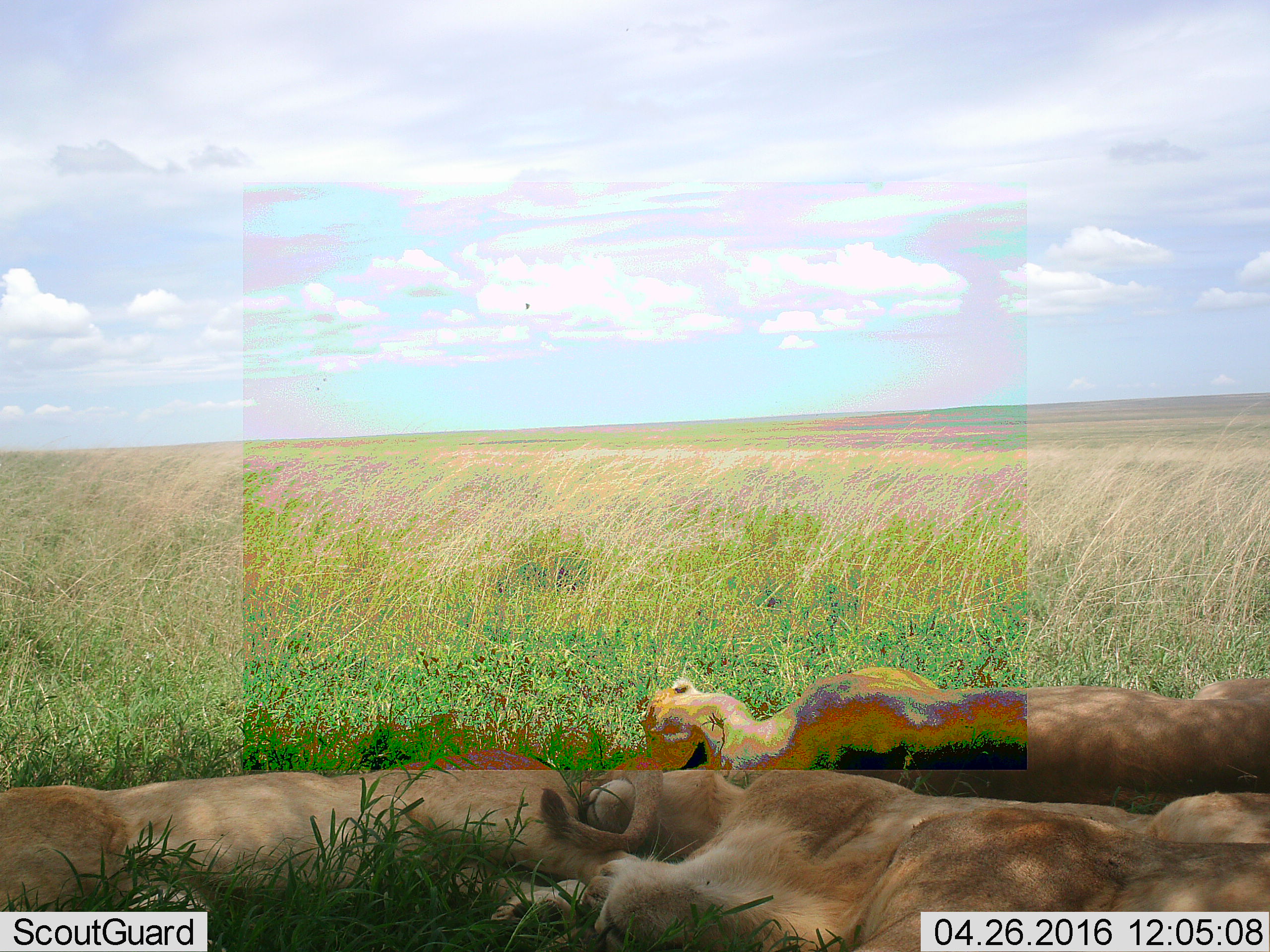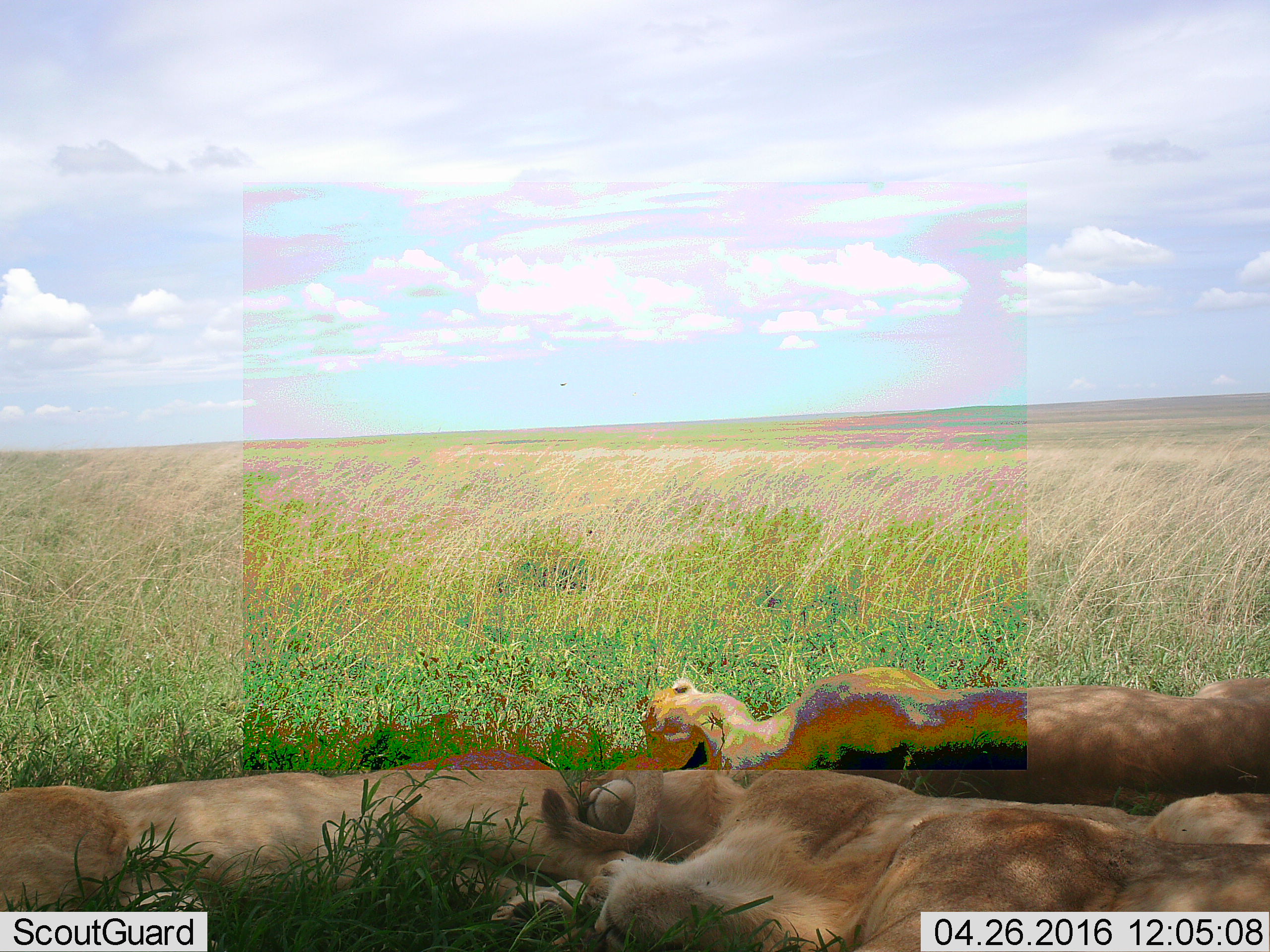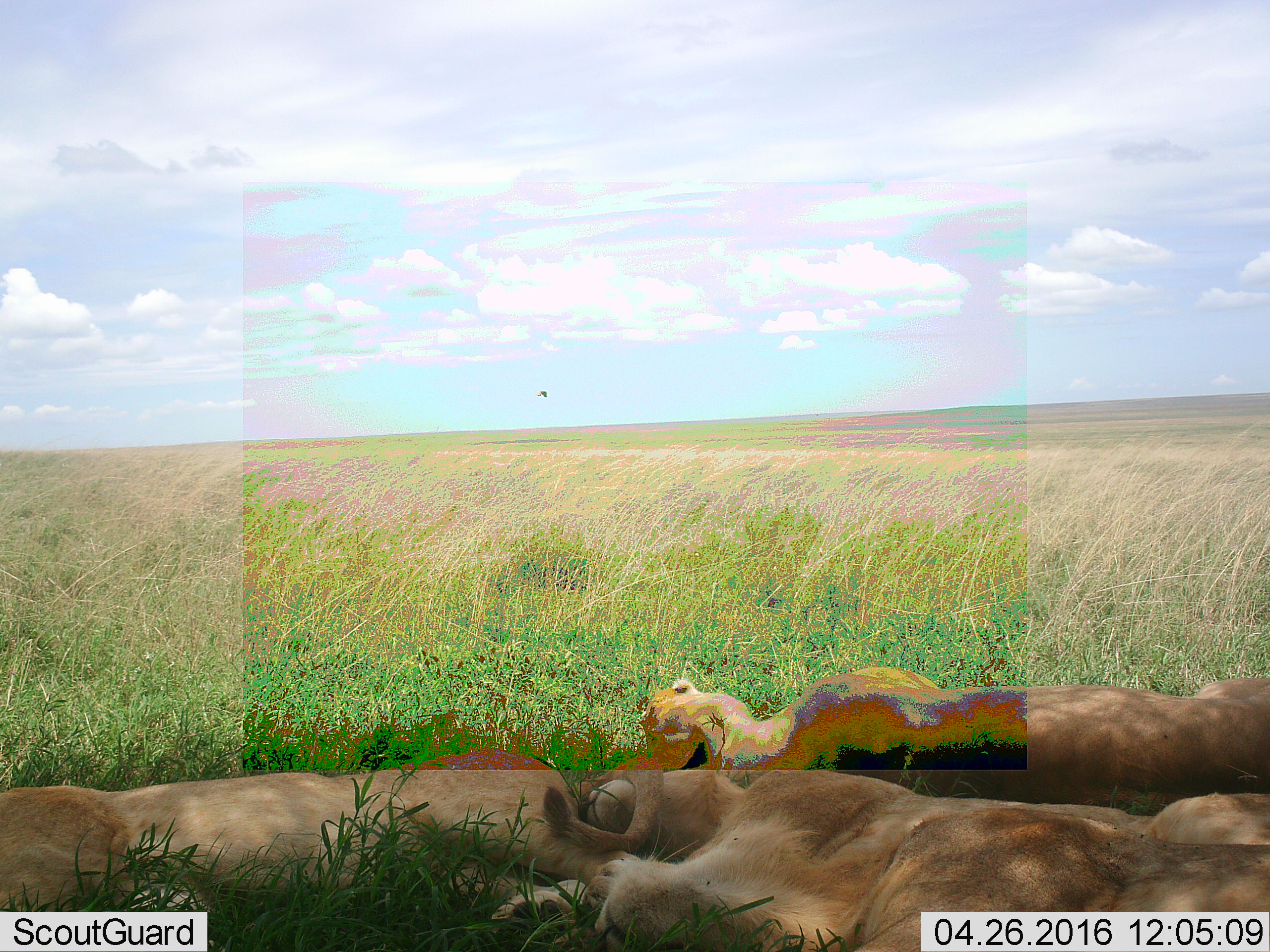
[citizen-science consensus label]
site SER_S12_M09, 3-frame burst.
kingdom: Animalia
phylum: Chordata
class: Mammalia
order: Carnivora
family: Felidae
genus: Panthera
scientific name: Panthera leo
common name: lion female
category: lionfemale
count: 3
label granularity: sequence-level